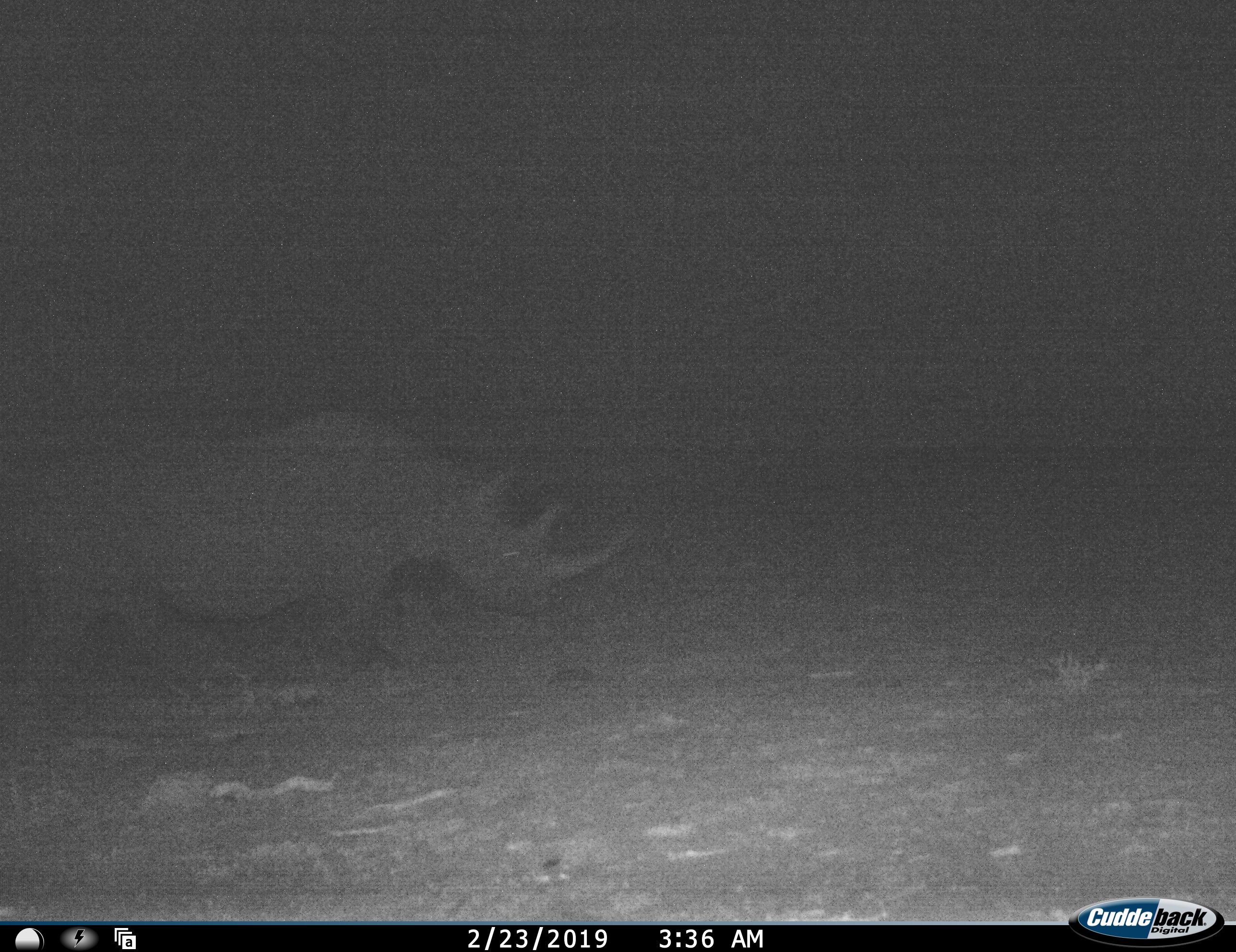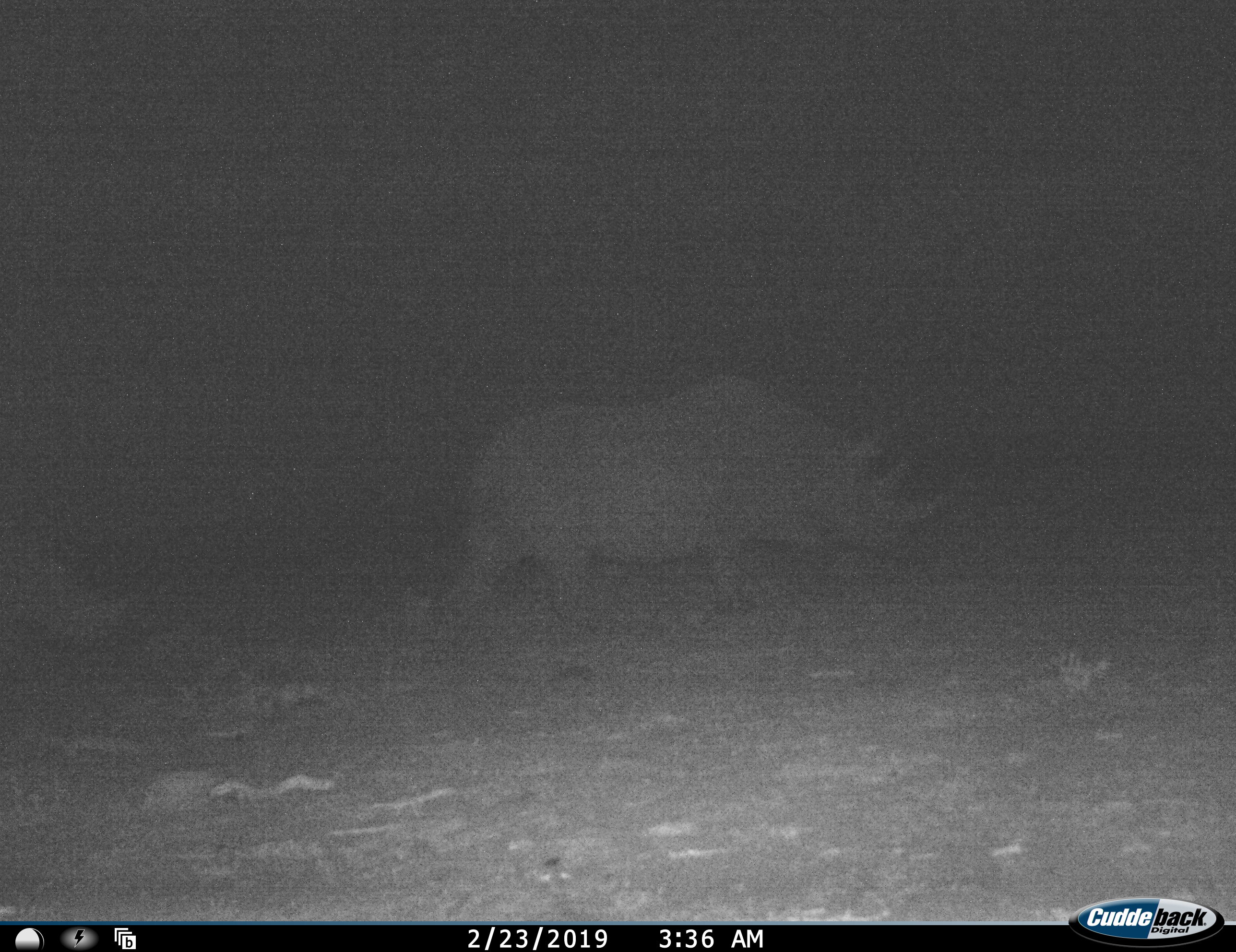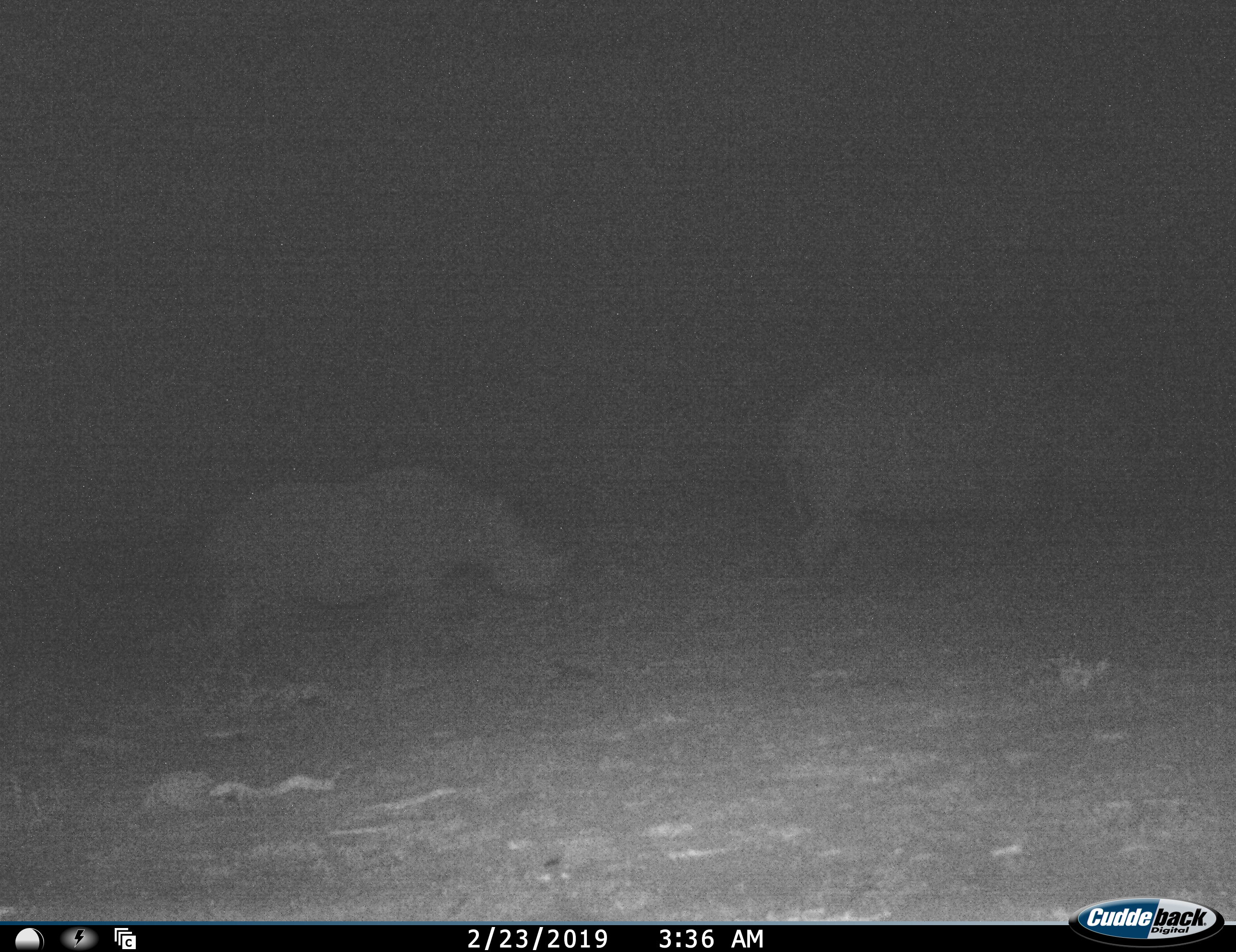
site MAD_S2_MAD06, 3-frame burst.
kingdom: Animalia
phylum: Chordata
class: Mammalia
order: Perissodactyla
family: Rhinocerotidae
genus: Diceros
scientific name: Diceros bicornis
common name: black rhinoceros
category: rhinocerosblack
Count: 2.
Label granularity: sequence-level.